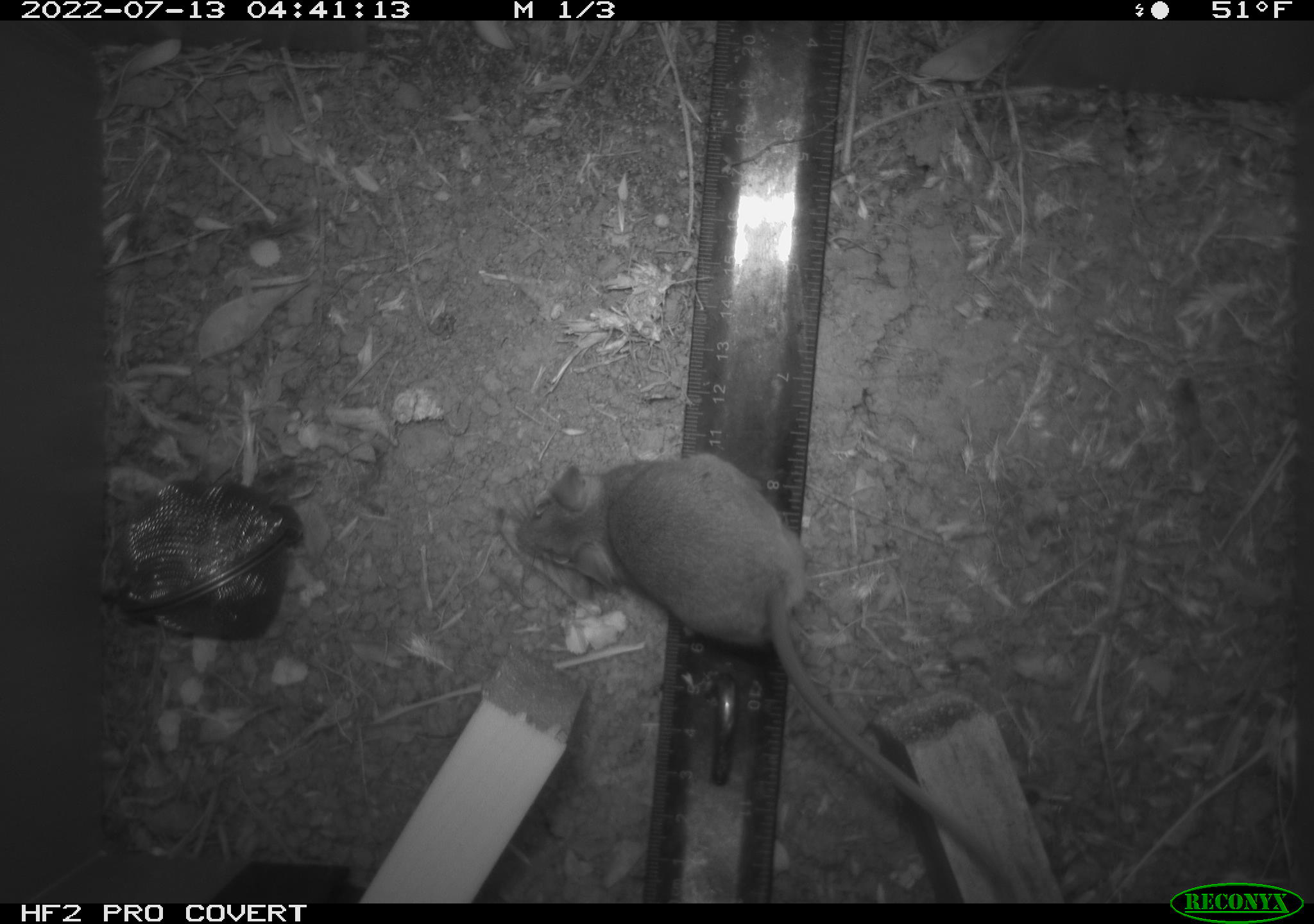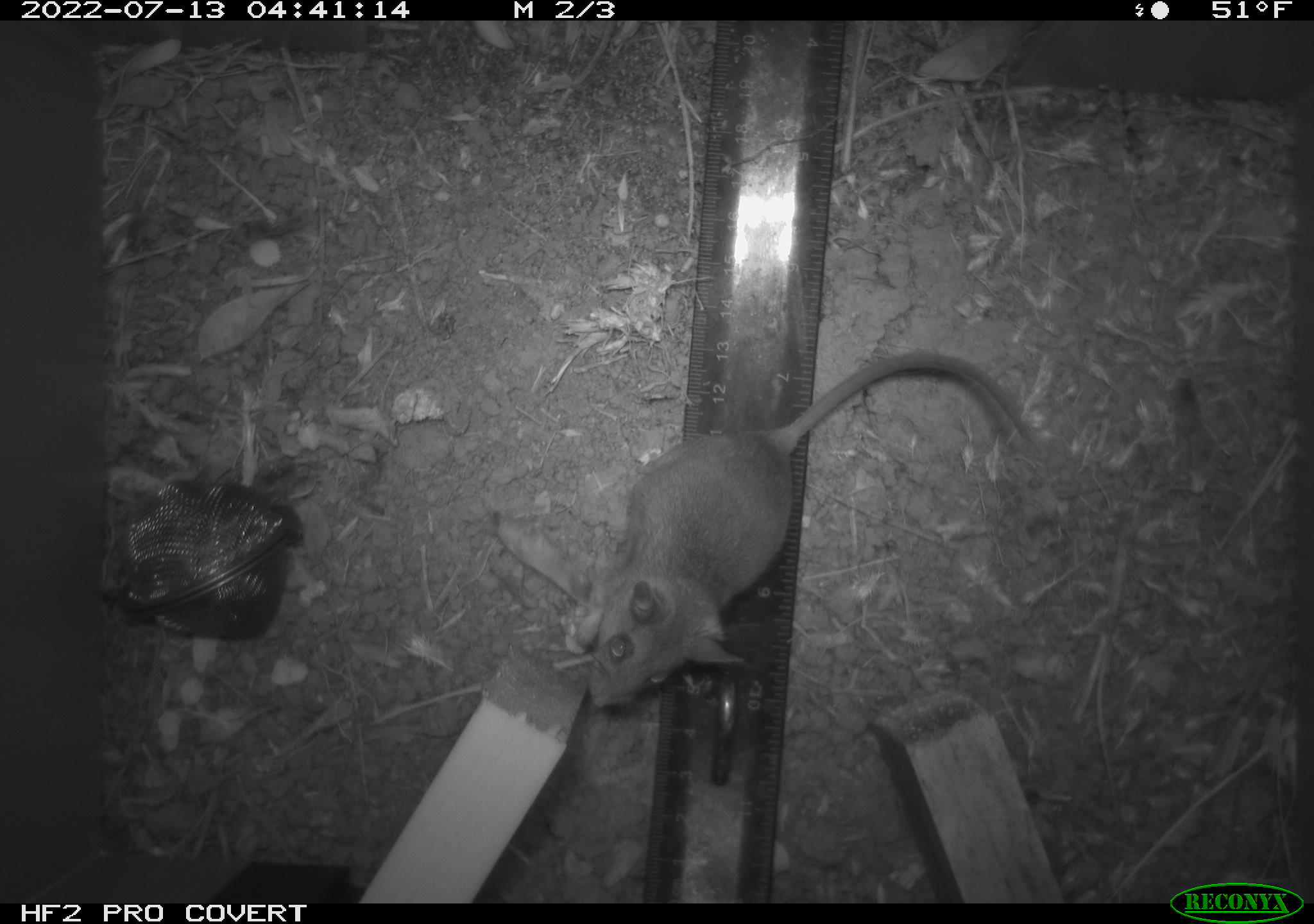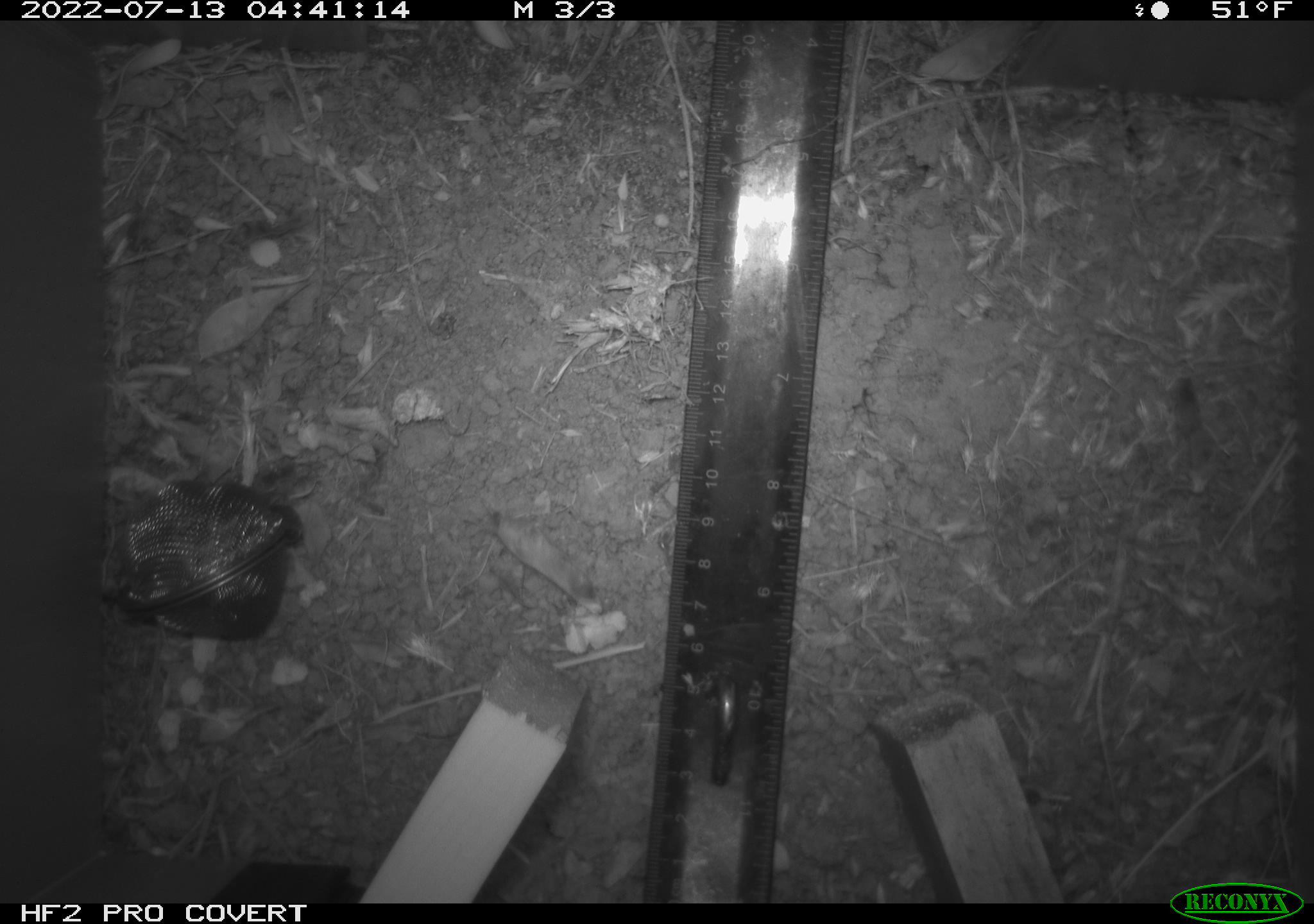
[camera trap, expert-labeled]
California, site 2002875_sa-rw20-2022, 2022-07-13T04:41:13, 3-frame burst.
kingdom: Animalia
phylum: Chordata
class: Mammalia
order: Rodentia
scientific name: Rodentia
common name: mouse species